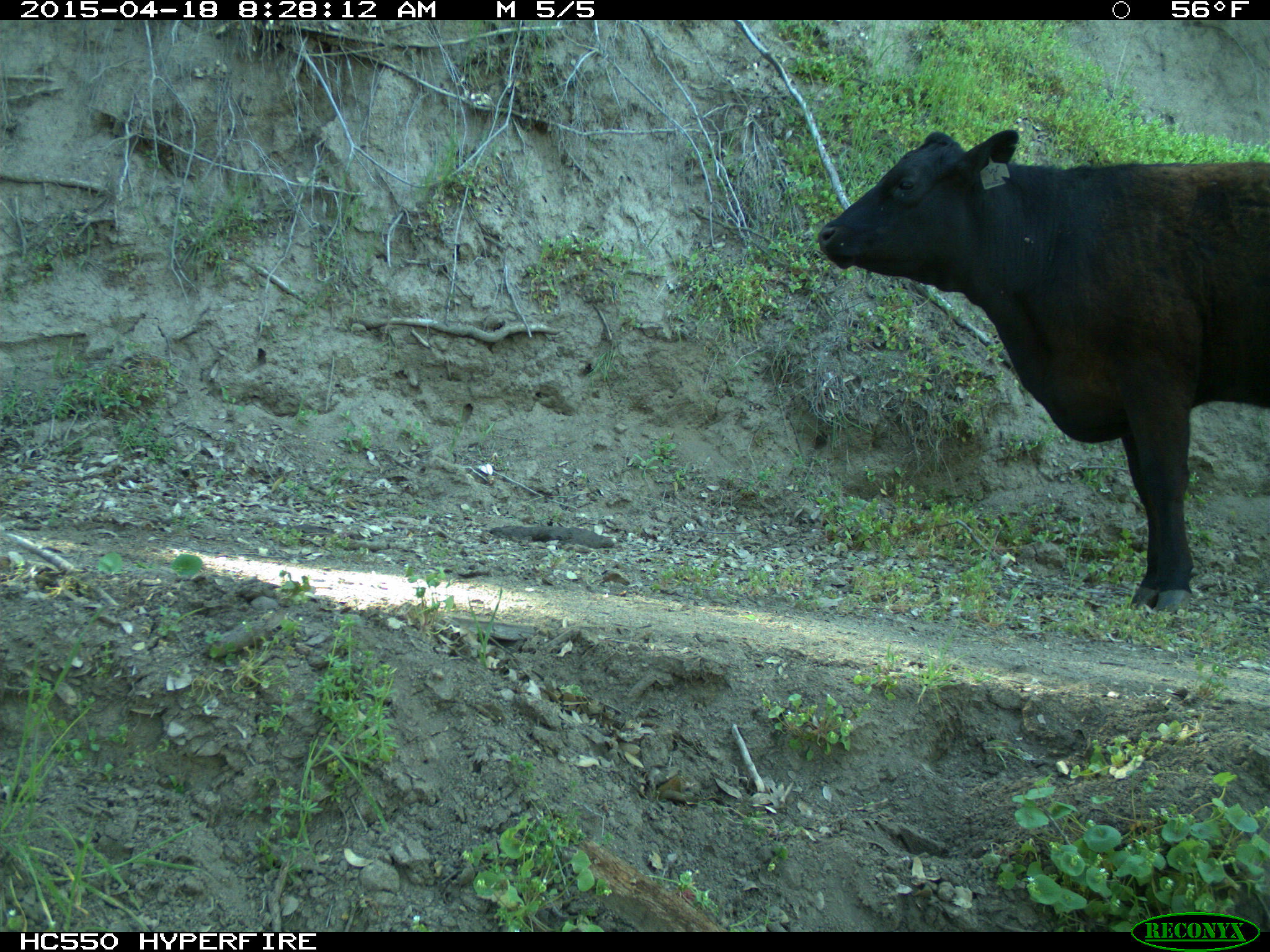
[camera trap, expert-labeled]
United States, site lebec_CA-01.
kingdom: Animalia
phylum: Chordata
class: Mammalia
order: Artiodactyla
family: Bovidae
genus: Bos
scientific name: Bos taurus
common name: domestic cow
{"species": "Bos taurus (domestic cow)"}